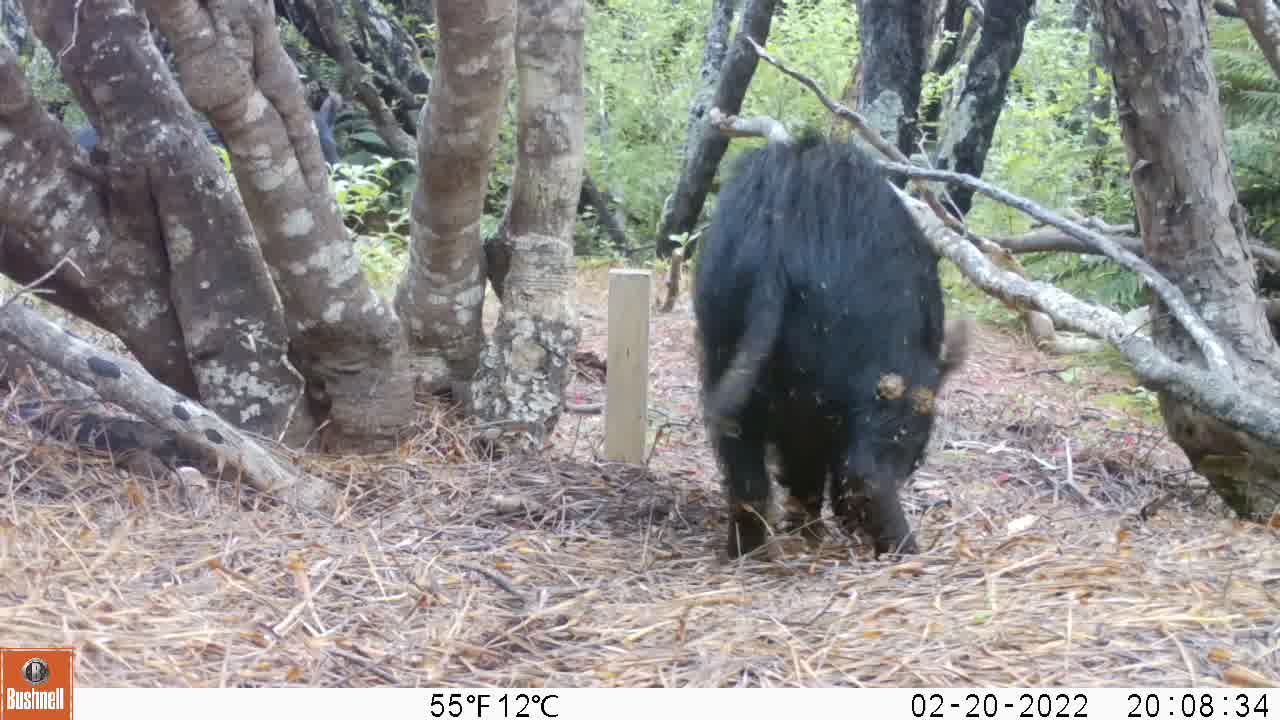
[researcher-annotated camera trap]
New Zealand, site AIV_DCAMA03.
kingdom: Animalia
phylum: Chordata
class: Mammalia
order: Artiodactyla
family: Suidae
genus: Sus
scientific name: Sus scrofa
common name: pig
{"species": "pig (Sus scrofa)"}